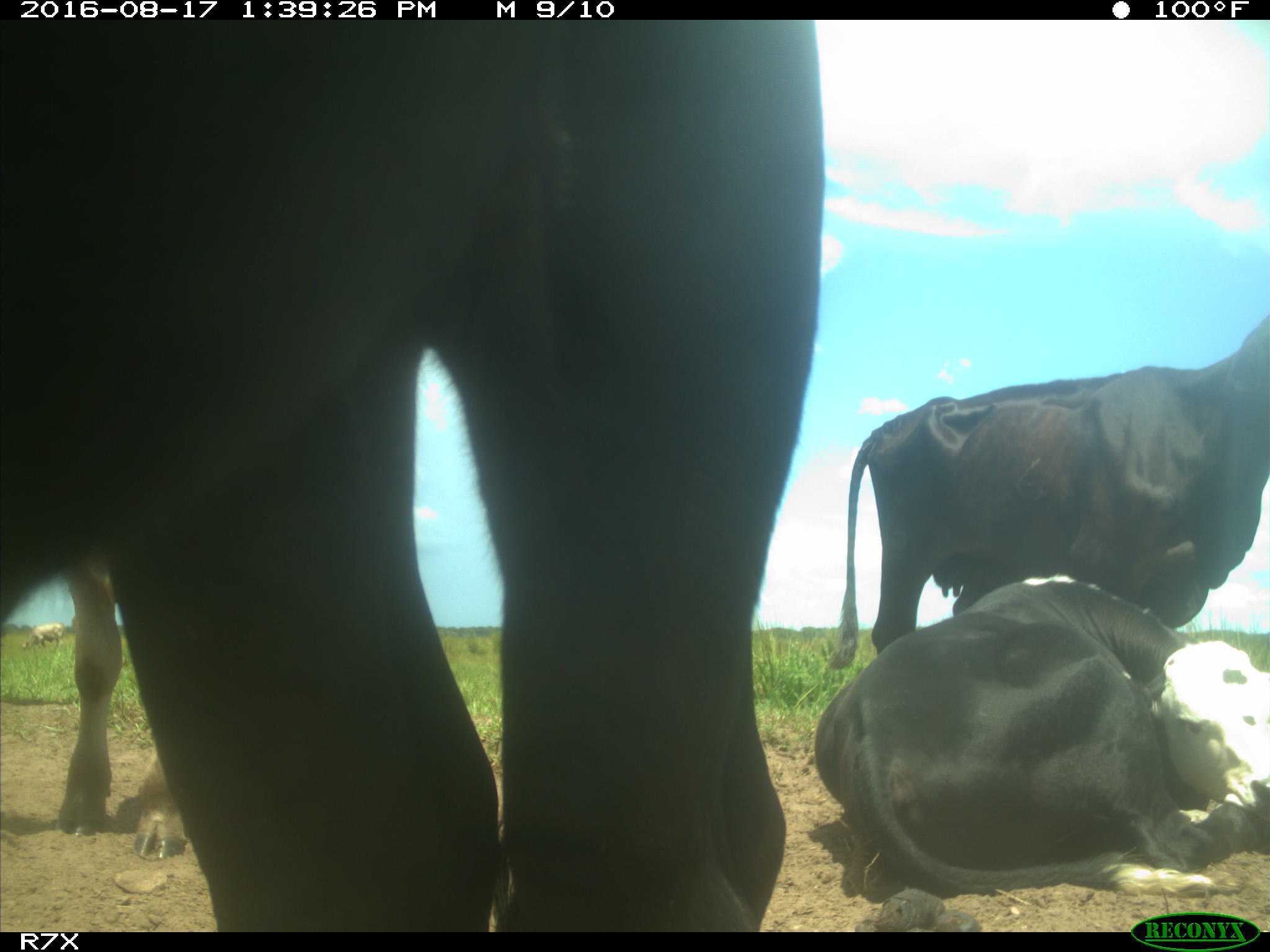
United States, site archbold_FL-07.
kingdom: Animalia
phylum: Chordata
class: Mammalia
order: Artiodactyla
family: Bovidae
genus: Bos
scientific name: Bos taurus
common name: domestic cow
Bos taurus (domestic cow).